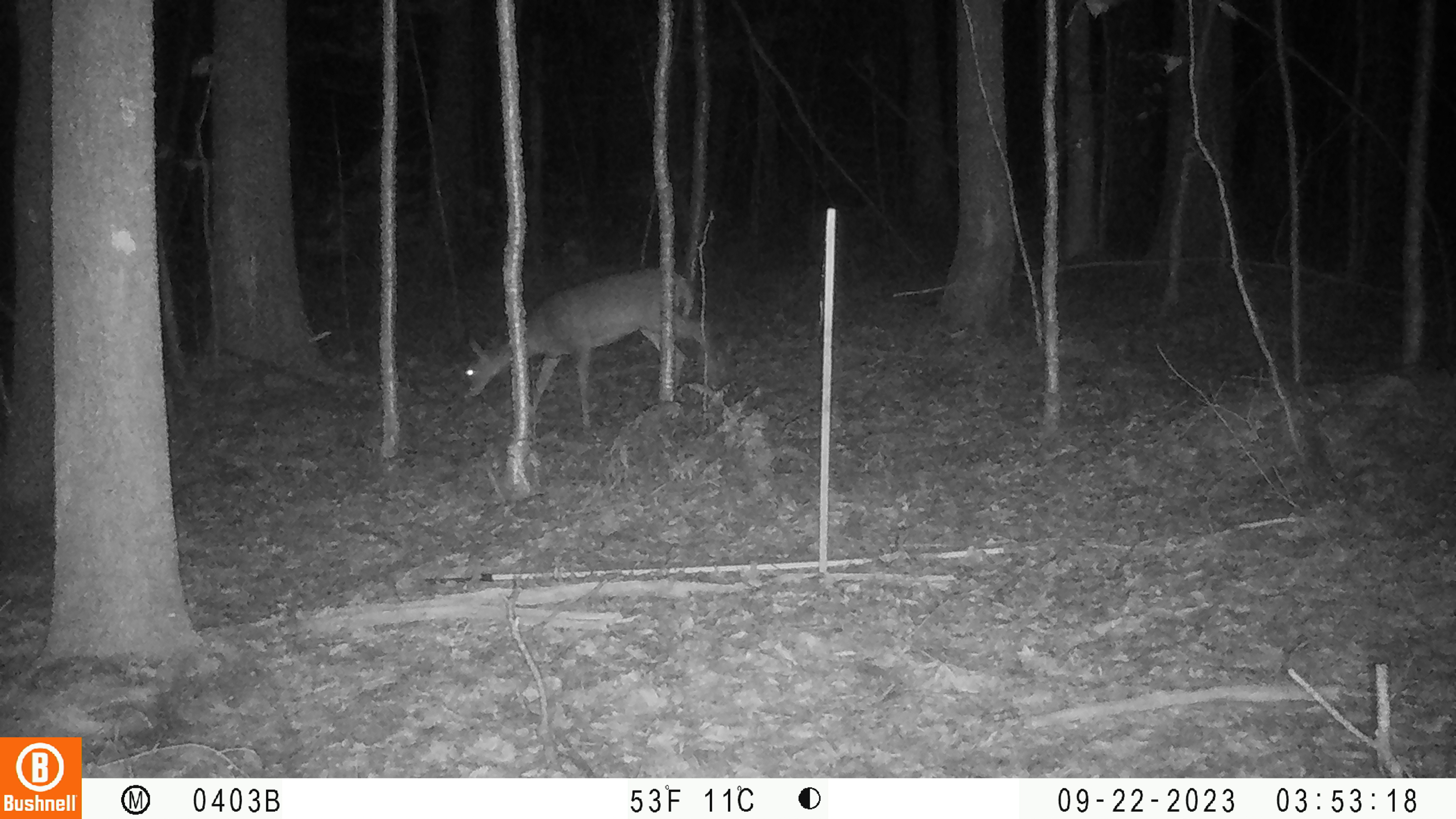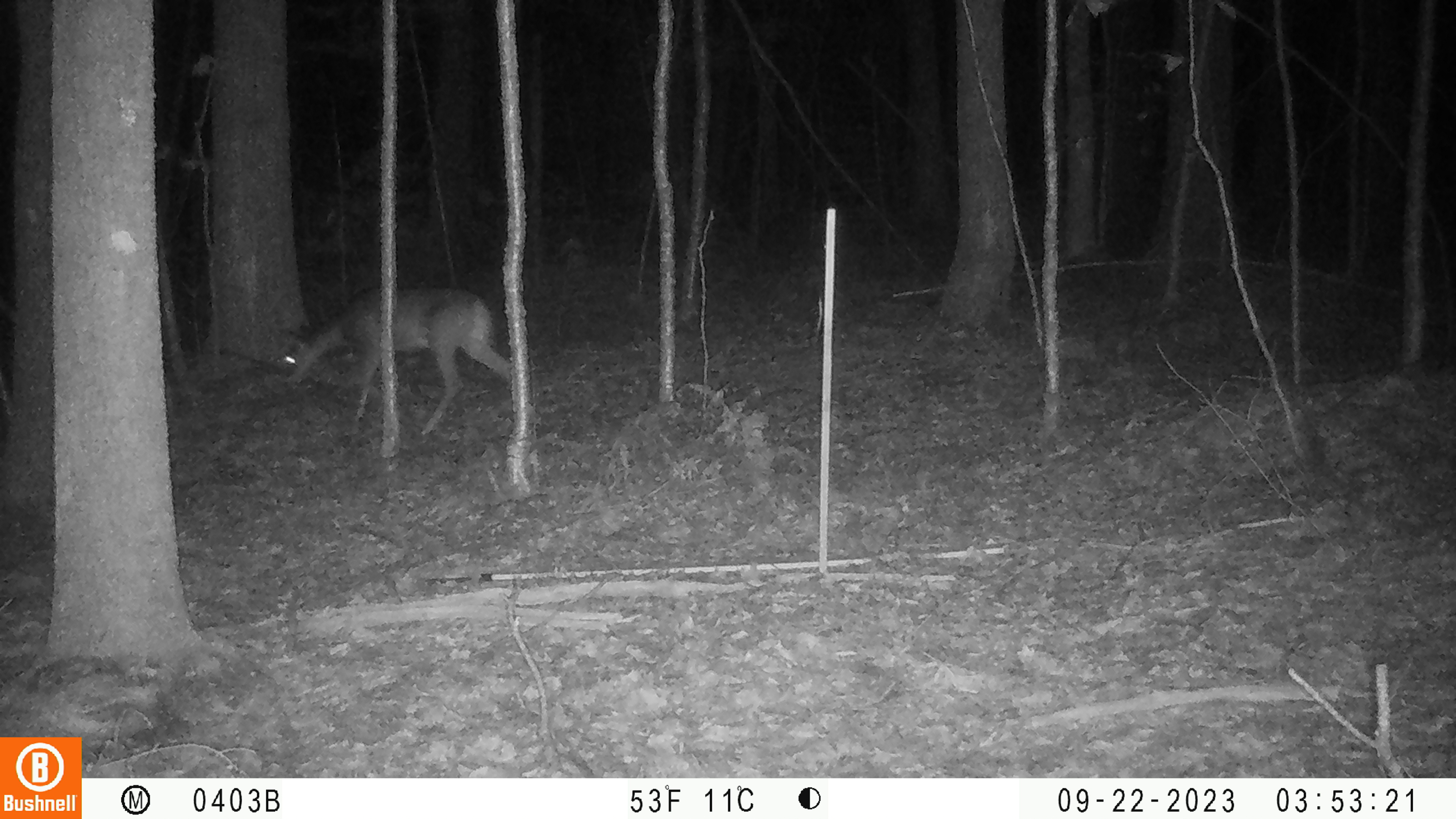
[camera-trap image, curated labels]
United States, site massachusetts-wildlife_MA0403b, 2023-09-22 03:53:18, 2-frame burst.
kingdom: Animalia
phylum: Chordata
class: Mammalia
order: Artiodactyla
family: Cervidae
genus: Odocoileus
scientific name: Odocoileus virginianus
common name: white-tailed deer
White-tailed deer (Odocoileus virginianus).